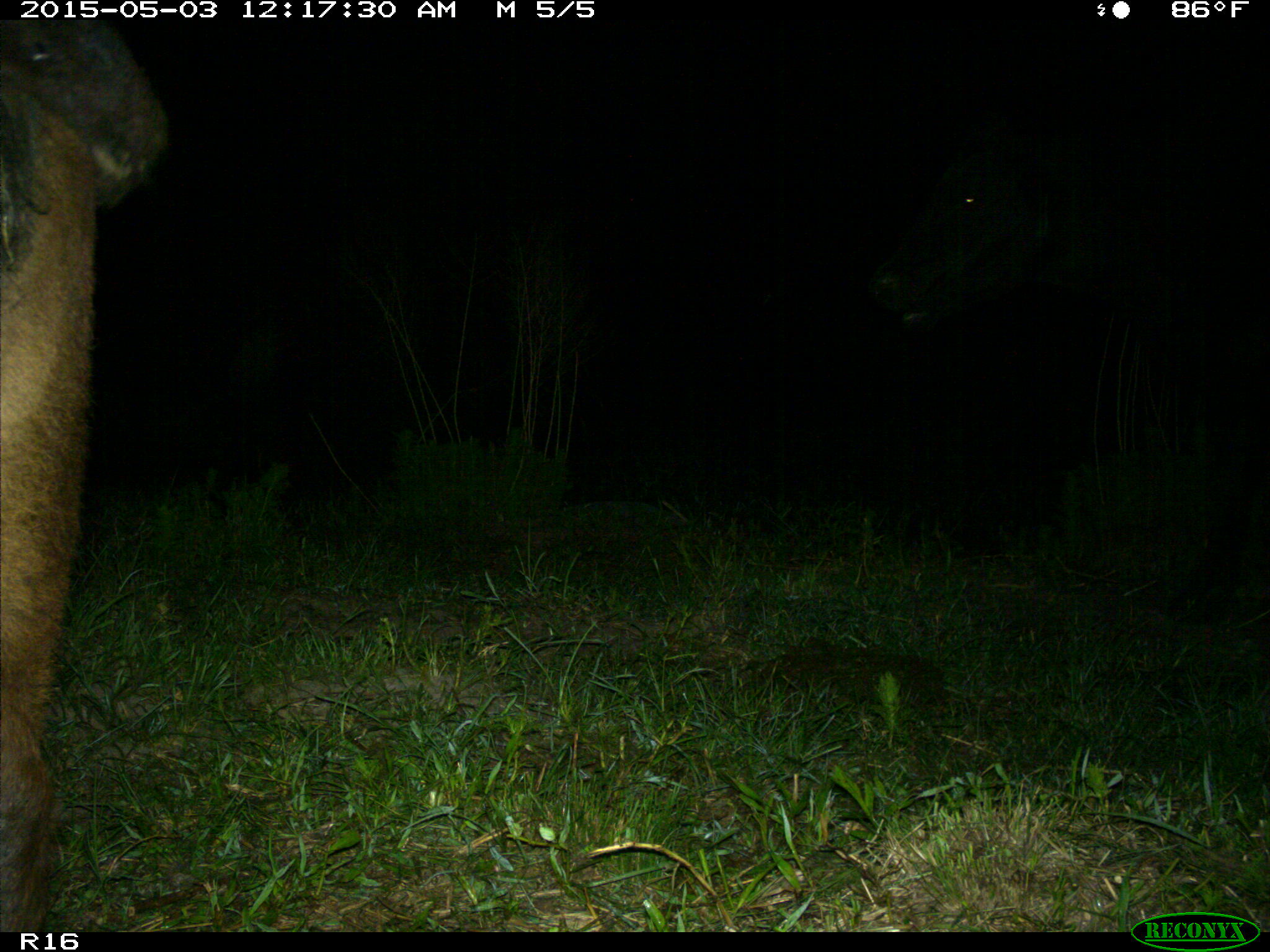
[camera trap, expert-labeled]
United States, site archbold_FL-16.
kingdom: Animalia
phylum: Chordata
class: Mammalia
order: Artiodactyla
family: Bovidae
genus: Bos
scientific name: Bos taurus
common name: domestic cow